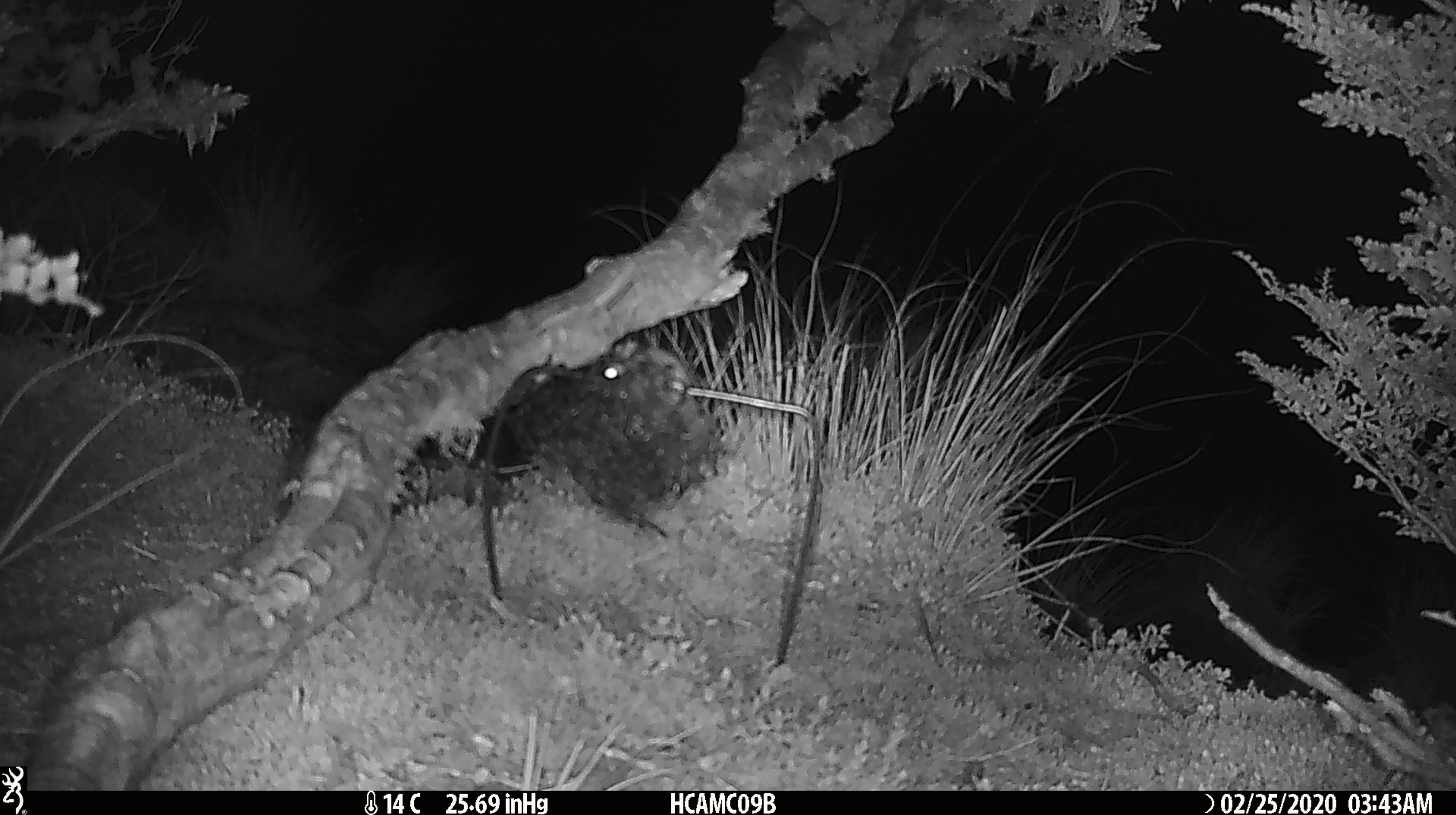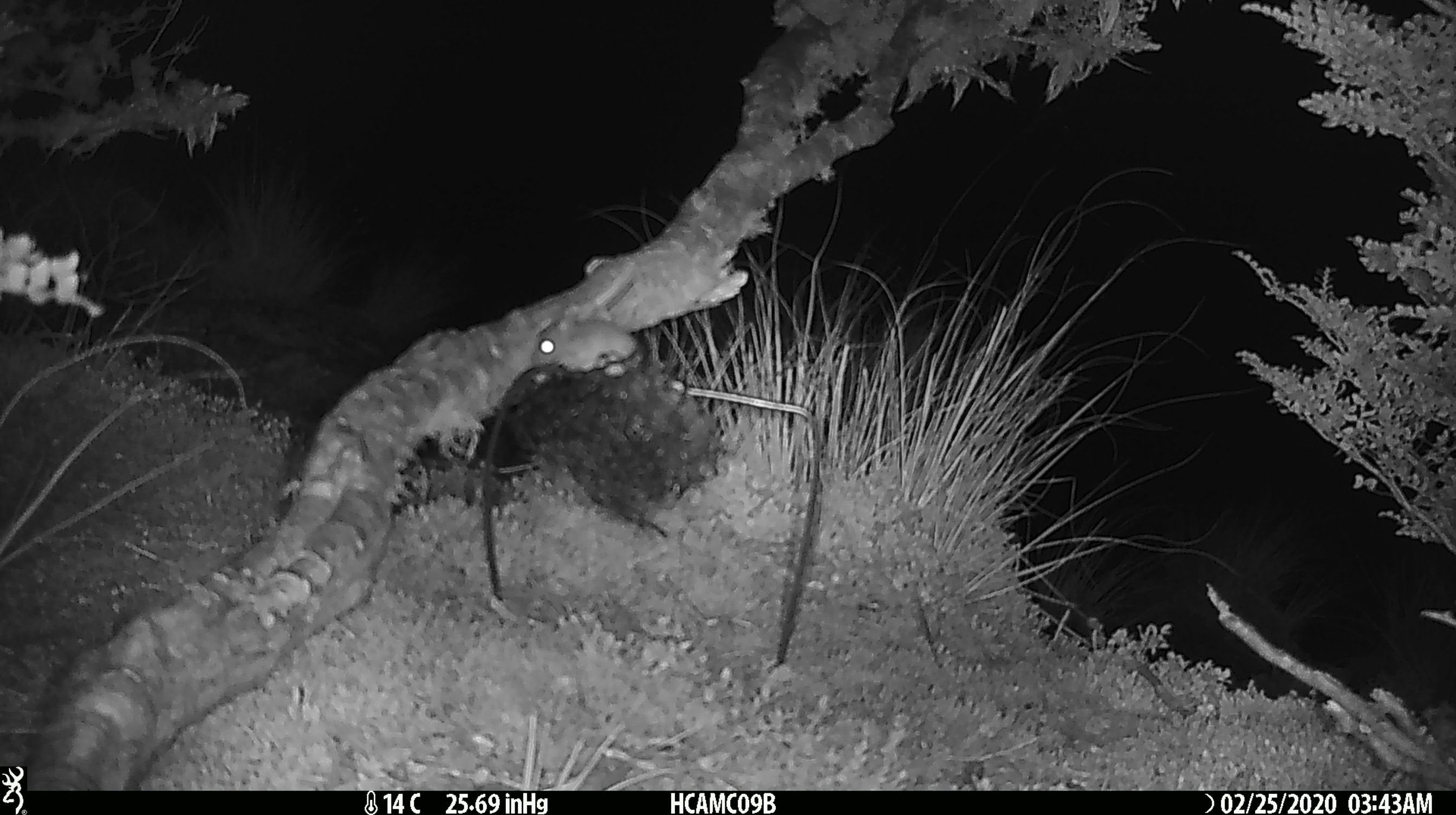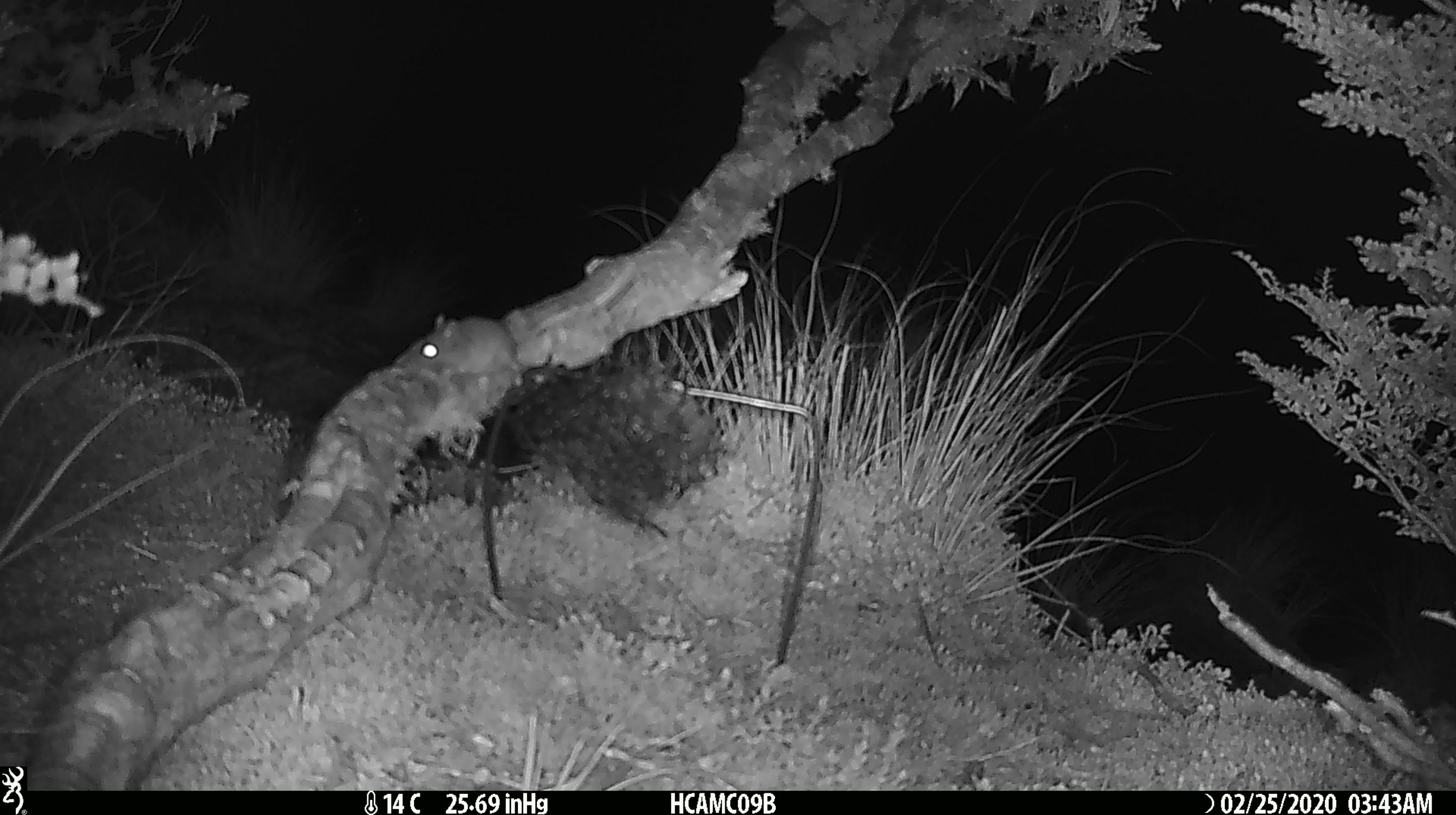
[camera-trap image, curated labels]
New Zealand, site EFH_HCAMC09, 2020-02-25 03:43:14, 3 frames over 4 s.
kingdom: Animalia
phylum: Chordata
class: Mammalia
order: Rodentia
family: Muridae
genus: Mus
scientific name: Mus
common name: mouse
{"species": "mouse (Mus)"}